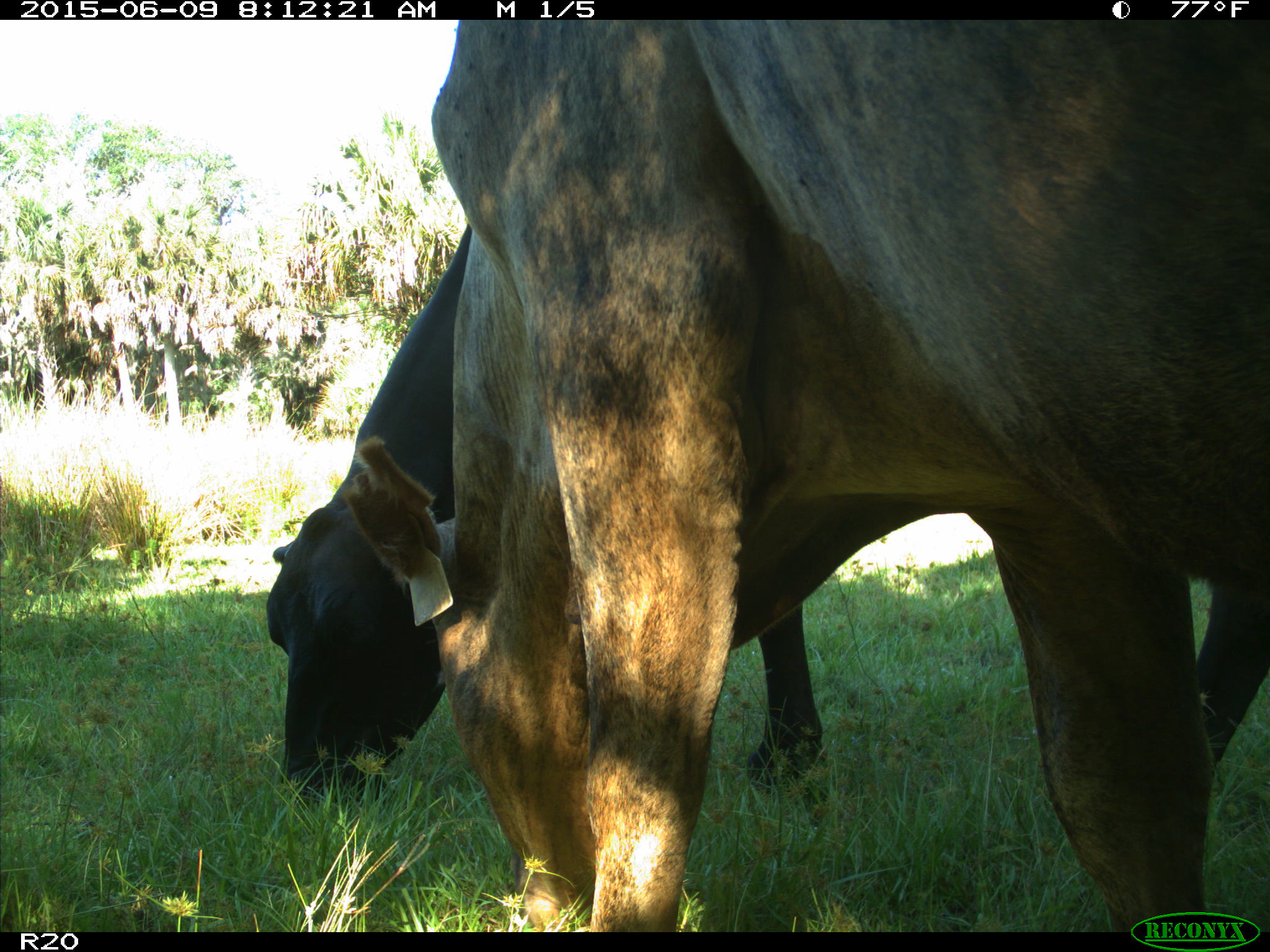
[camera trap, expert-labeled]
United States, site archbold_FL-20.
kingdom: Animalia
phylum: Chordata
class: Mammalia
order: Artiodactyla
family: Bovidae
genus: Bos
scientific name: Bos taurus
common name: domestic cow